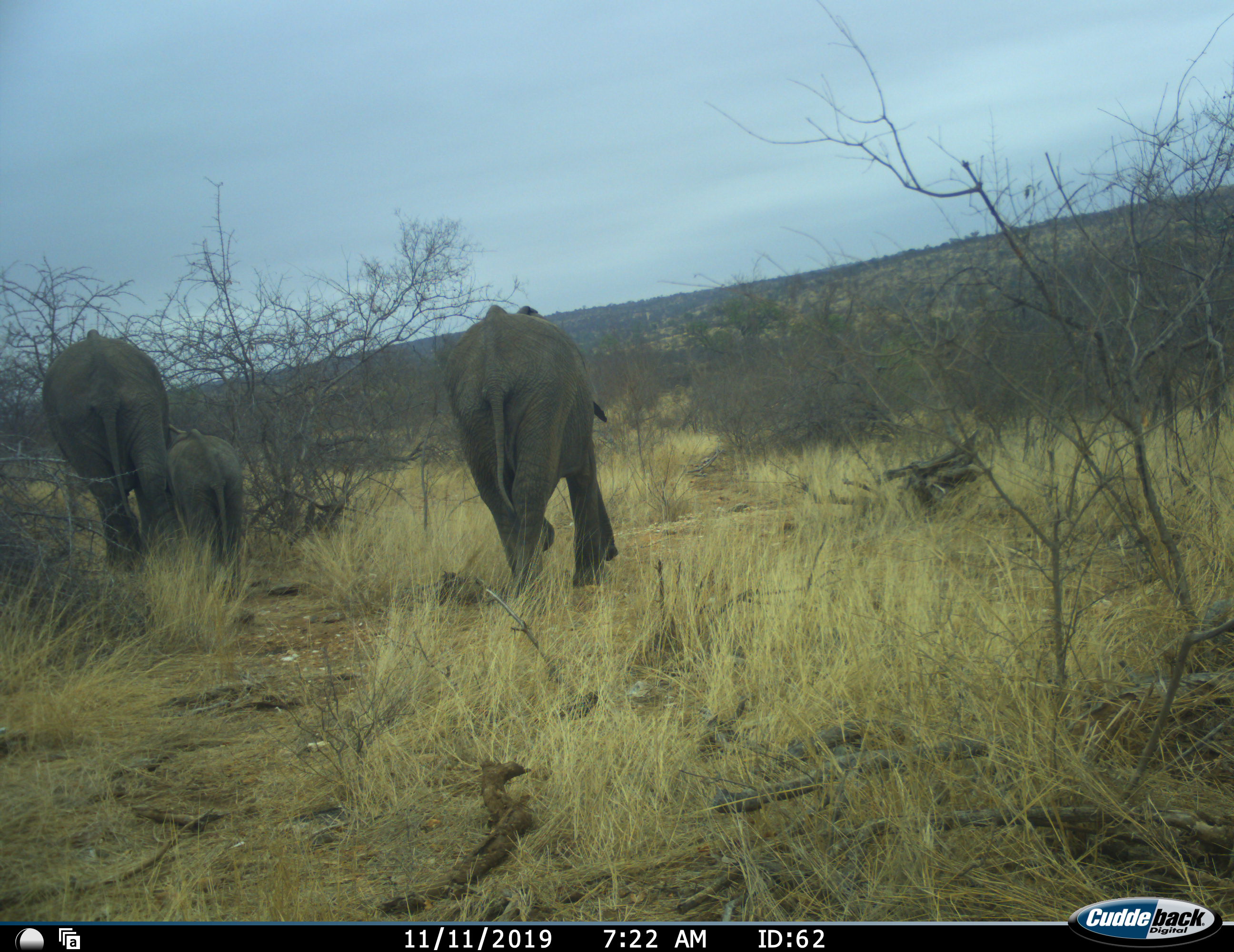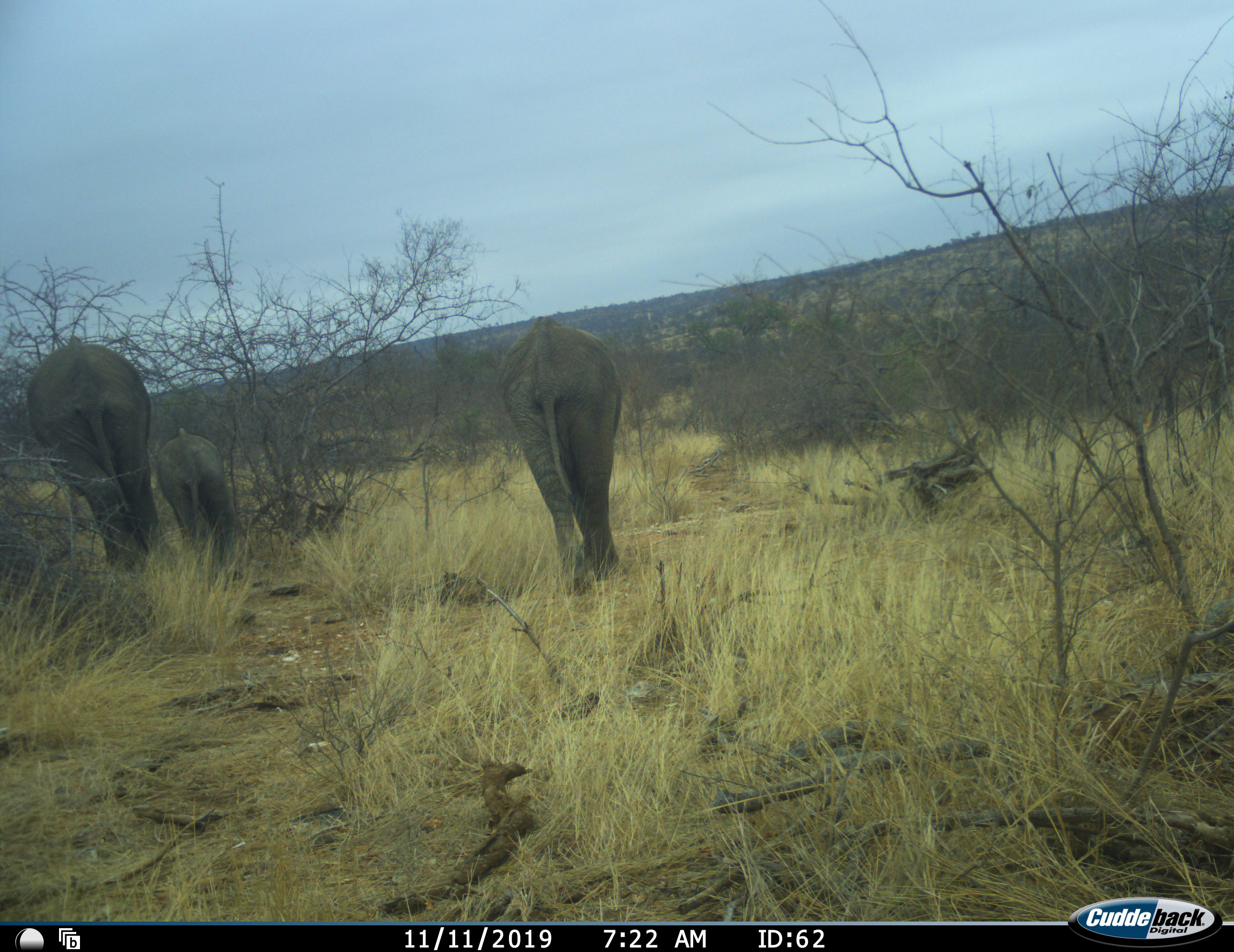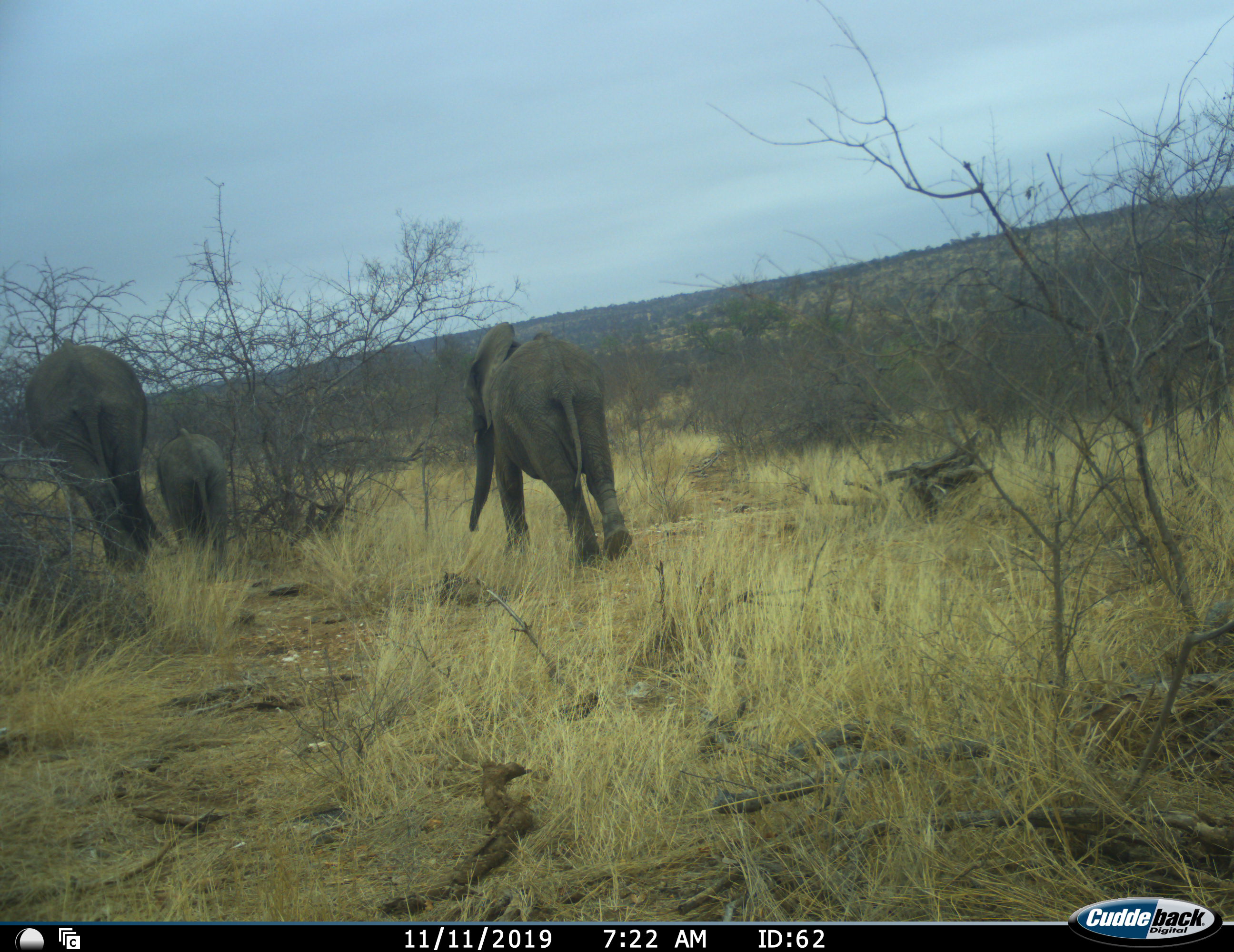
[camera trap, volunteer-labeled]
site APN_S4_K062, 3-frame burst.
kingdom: Animalia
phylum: Chordata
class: Mammalia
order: Proboscidea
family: Elephantidae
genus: Loxodonta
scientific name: Loxodonta africana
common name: african bush elephant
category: elephant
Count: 3.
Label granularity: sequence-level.